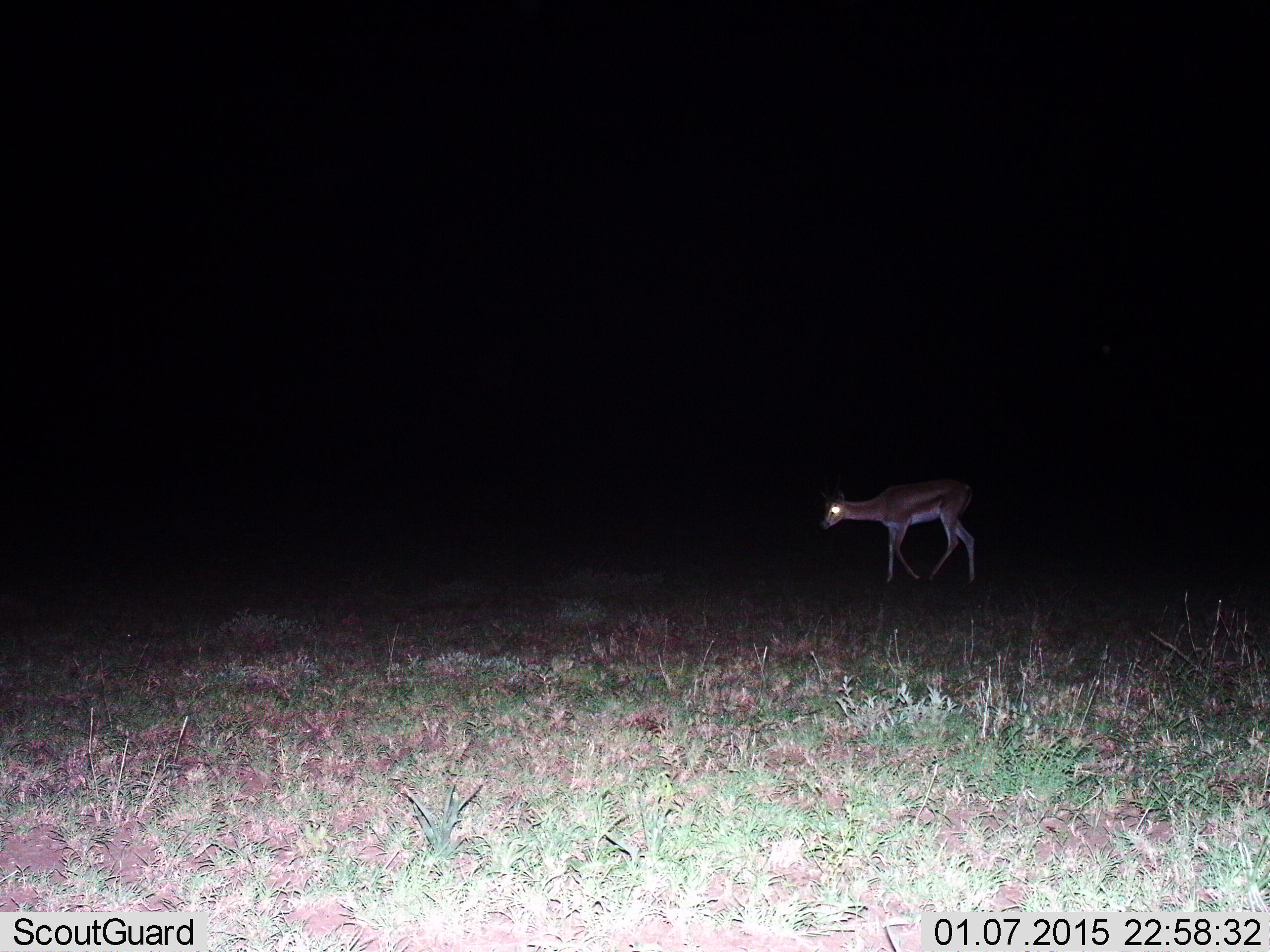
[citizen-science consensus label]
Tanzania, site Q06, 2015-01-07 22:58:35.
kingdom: Animalia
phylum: Chordata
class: Mammalia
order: Artiodactyla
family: Bovidae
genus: Eudorcas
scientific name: Eudorcas thomsonii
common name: thomson's gazelle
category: gazellethomsons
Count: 1.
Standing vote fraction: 30%.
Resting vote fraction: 0%.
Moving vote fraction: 70%.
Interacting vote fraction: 0%.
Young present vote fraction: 0%.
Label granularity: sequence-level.